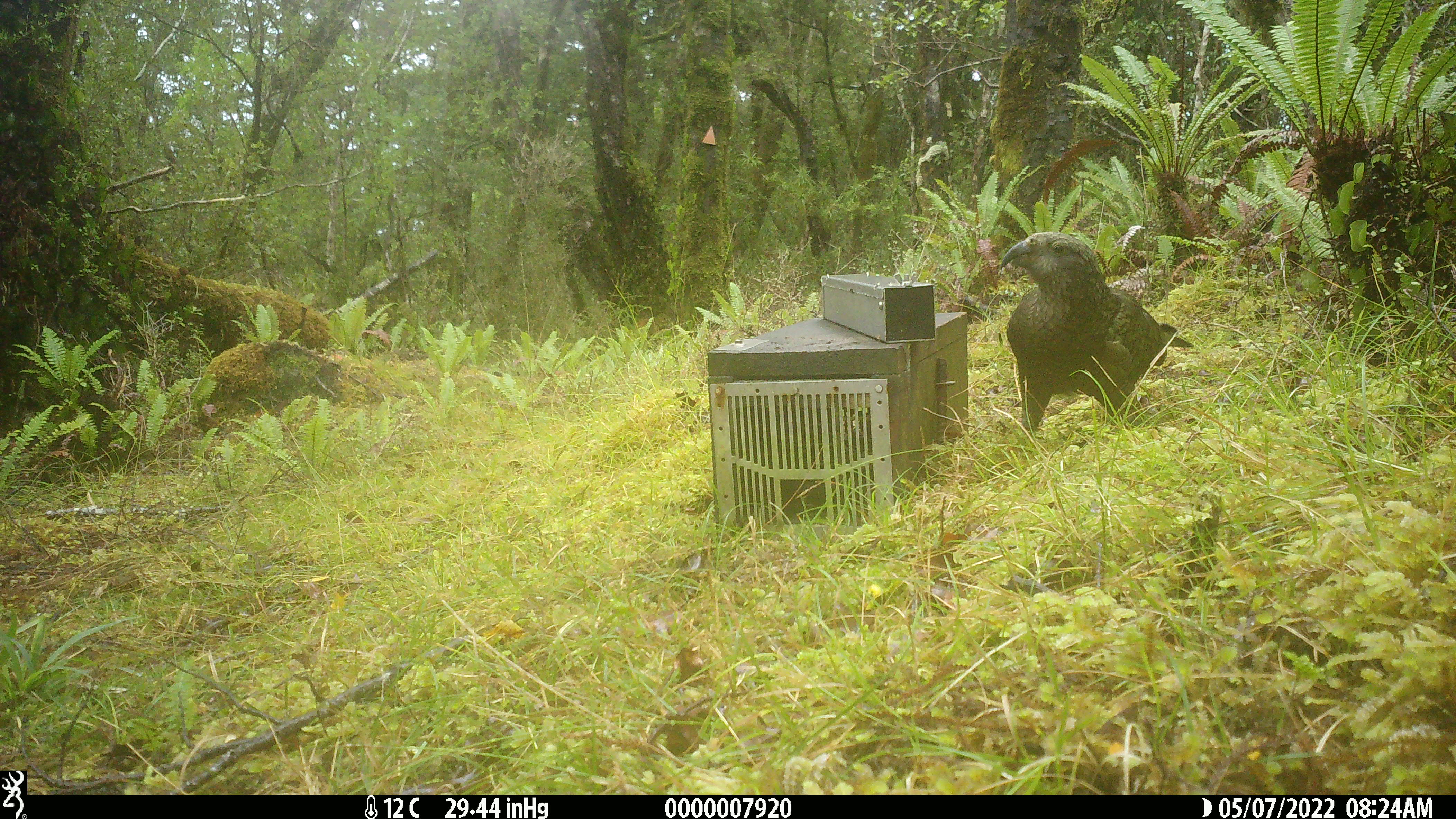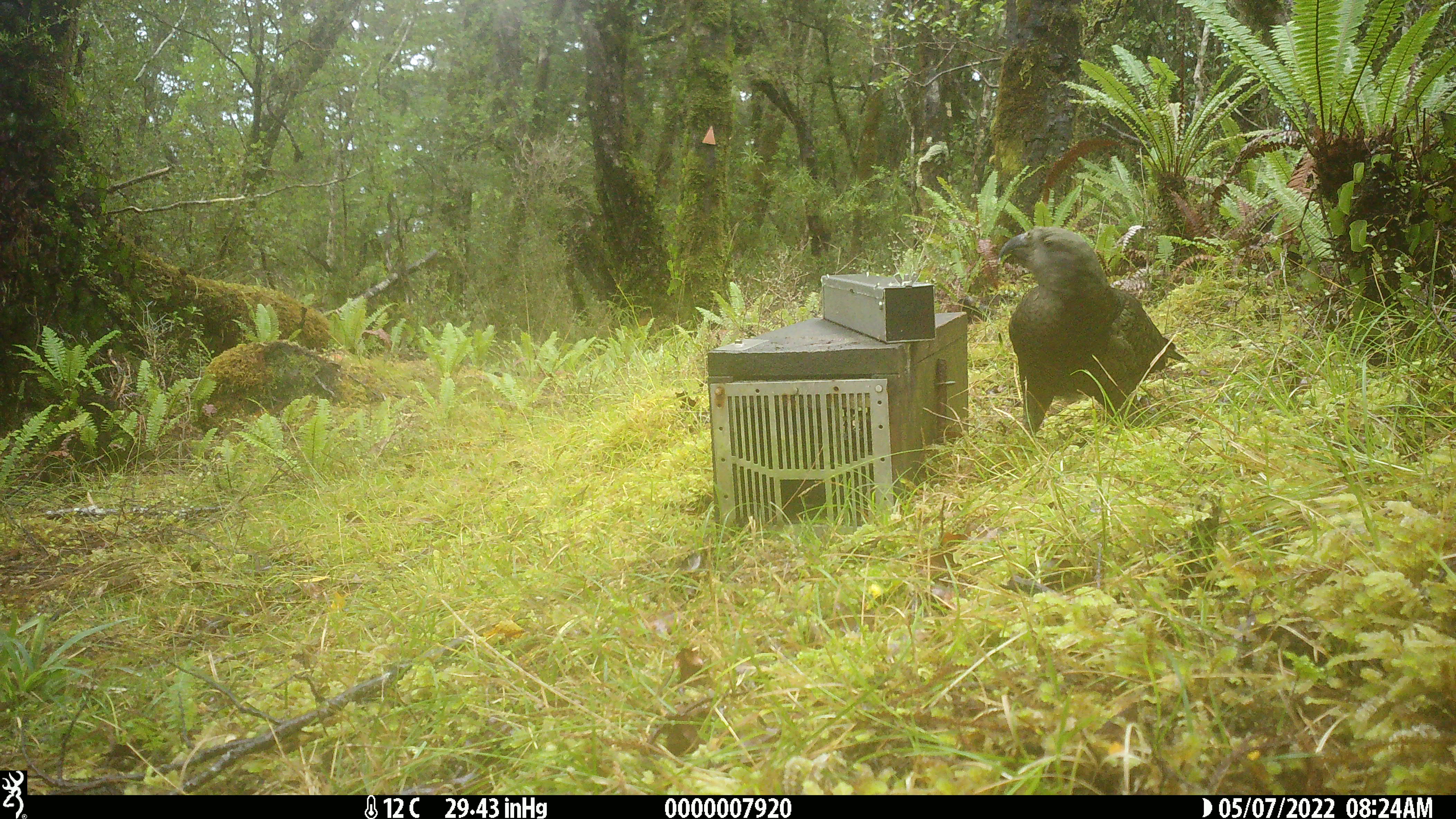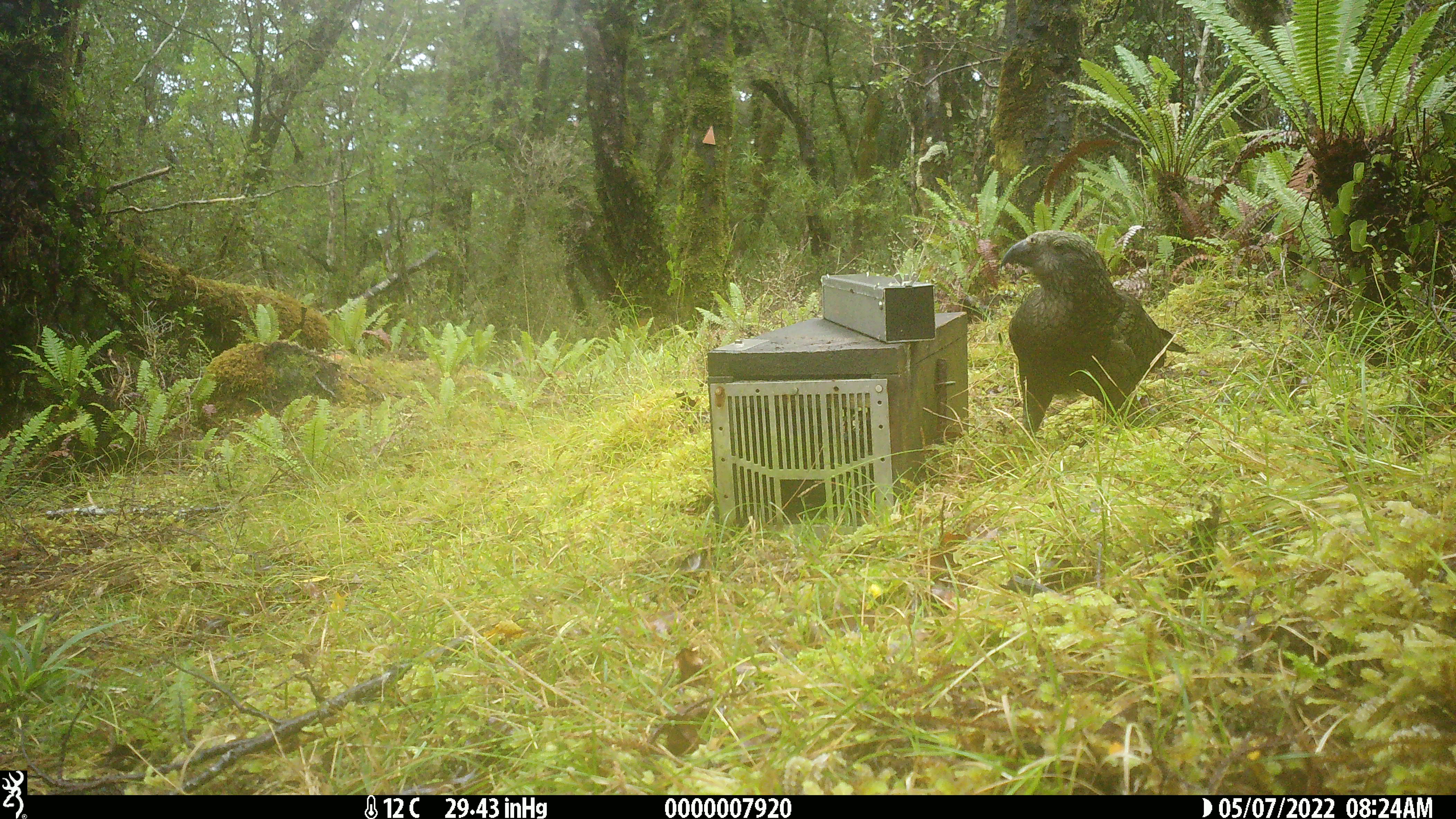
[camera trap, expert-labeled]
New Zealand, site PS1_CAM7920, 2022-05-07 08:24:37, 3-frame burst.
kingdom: Animalia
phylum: Chordata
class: Aves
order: Psittaciformes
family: Strigopidae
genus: Nestor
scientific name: Nestor notabilis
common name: kea